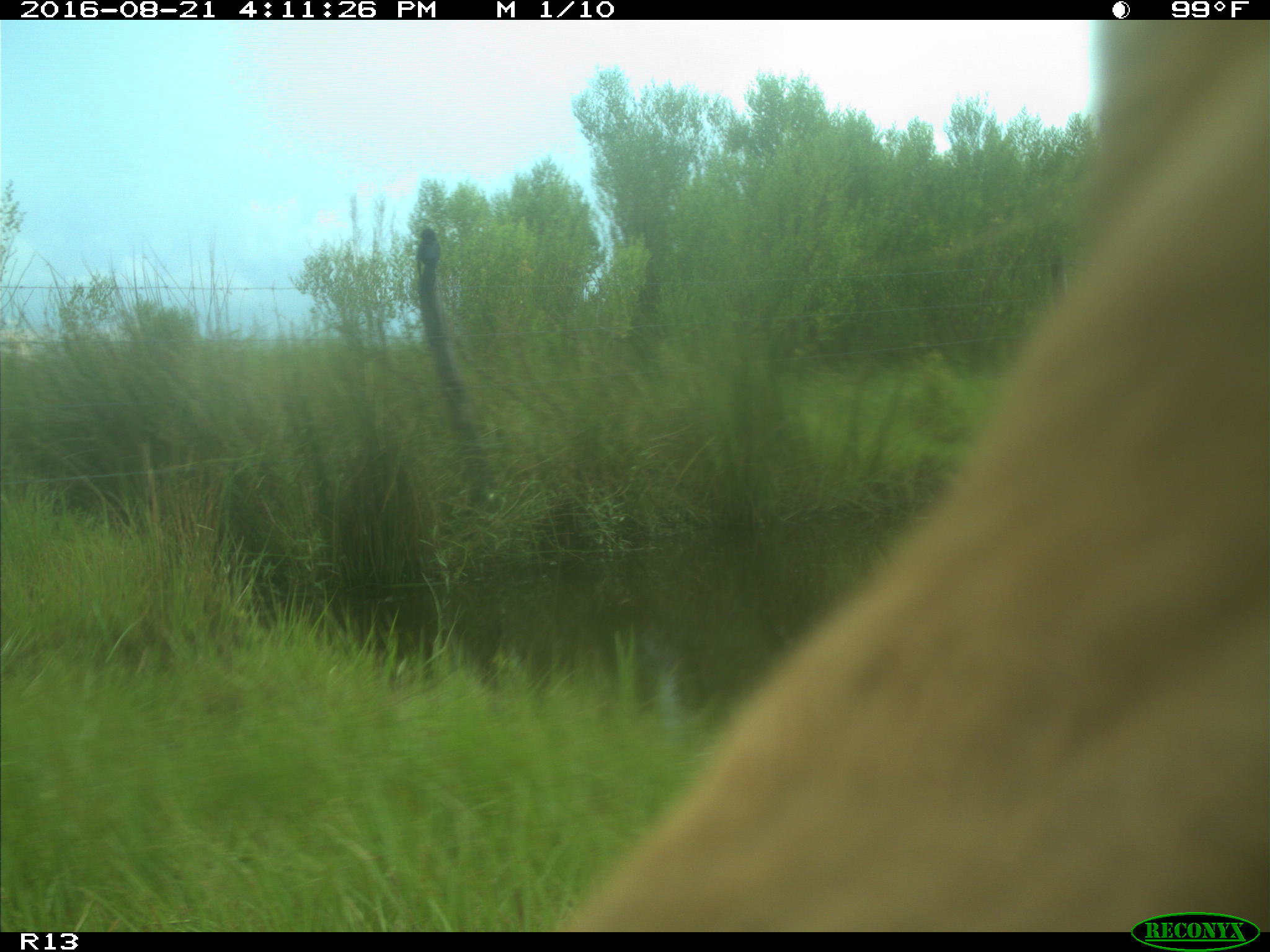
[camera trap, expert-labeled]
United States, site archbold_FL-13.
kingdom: Animalia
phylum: Chordata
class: Mammalia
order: Artiodactyla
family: Bovidae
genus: Bos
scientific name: Bos taurus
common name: domestic cow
Bos taurus (domestic cow).